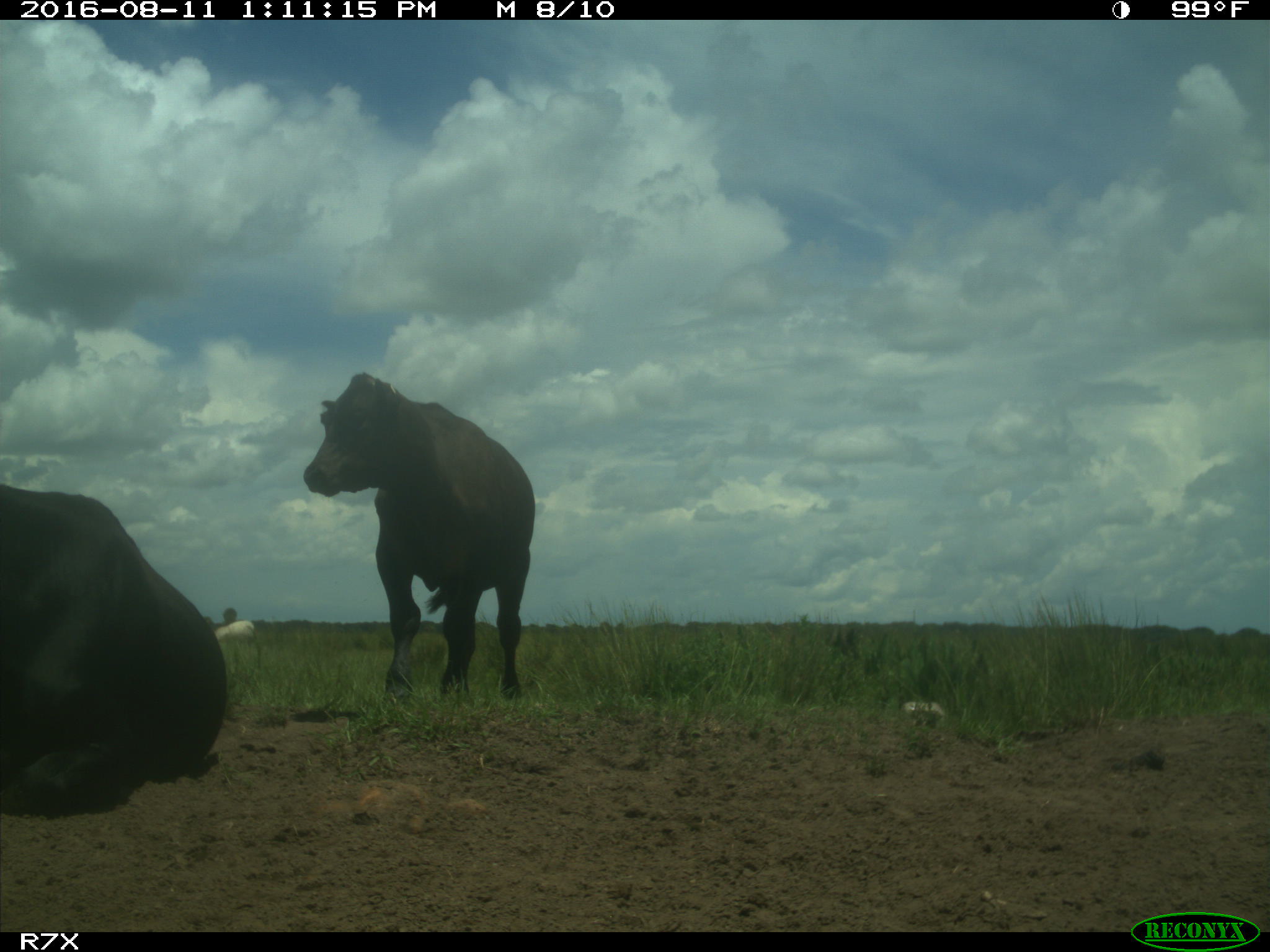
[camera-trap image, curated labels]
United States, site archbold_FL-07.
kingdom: Animalia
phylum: Chordata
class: Mammalia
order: Artiodactyla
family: Bovidae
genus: Bos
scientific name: Bos taurus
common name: domestic cow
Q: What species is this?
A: Bos taurus (domestic cow).